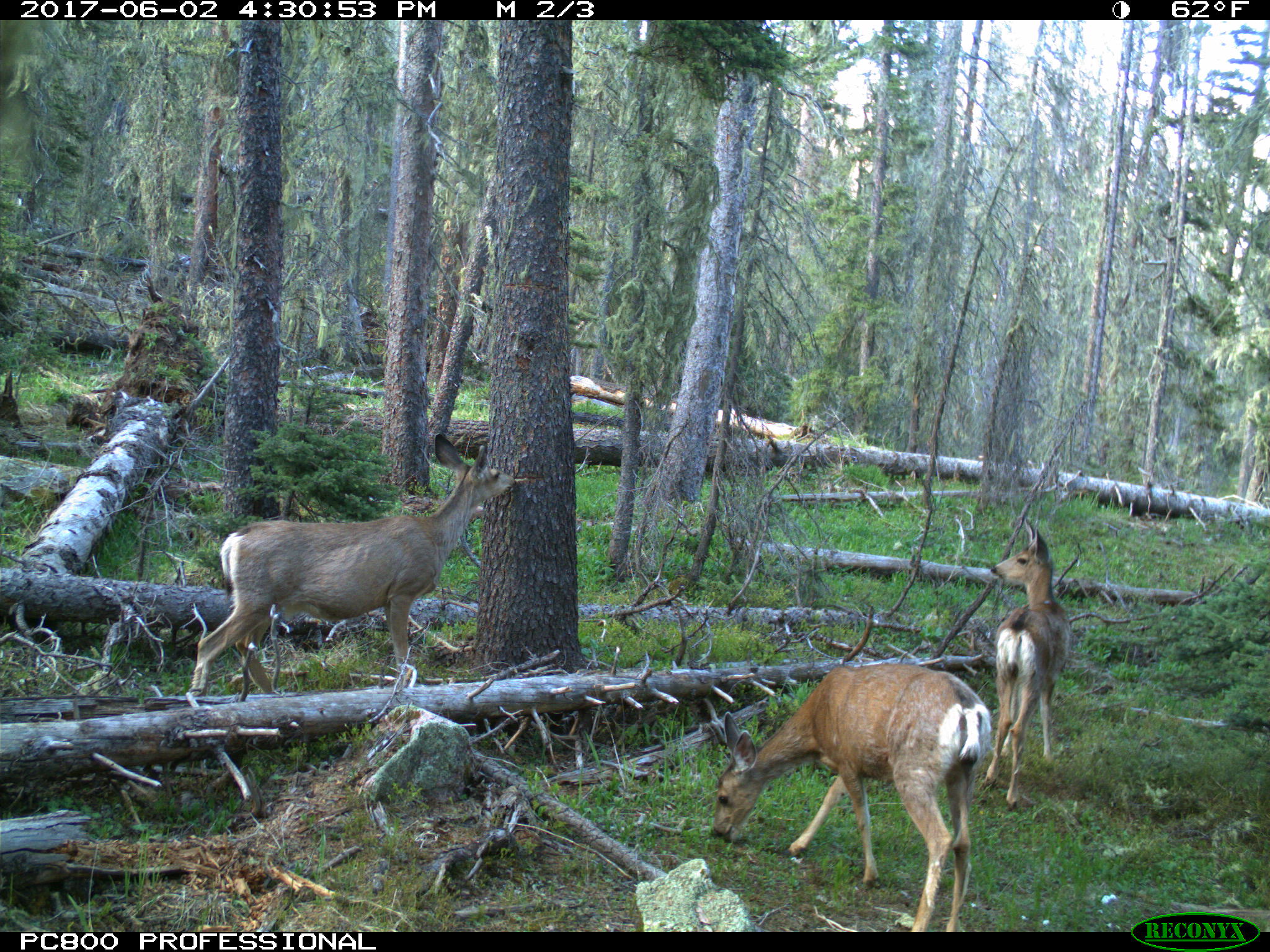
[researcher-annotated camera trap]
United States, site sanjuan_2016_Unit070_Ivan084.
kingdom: Animalia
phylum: Chordata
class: Mammalia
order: Artiodactyla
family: Cervidae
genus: Odocoileus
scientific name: Odocoileus hemionus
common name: mule deer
Odocoileus hemionus (mule deer).